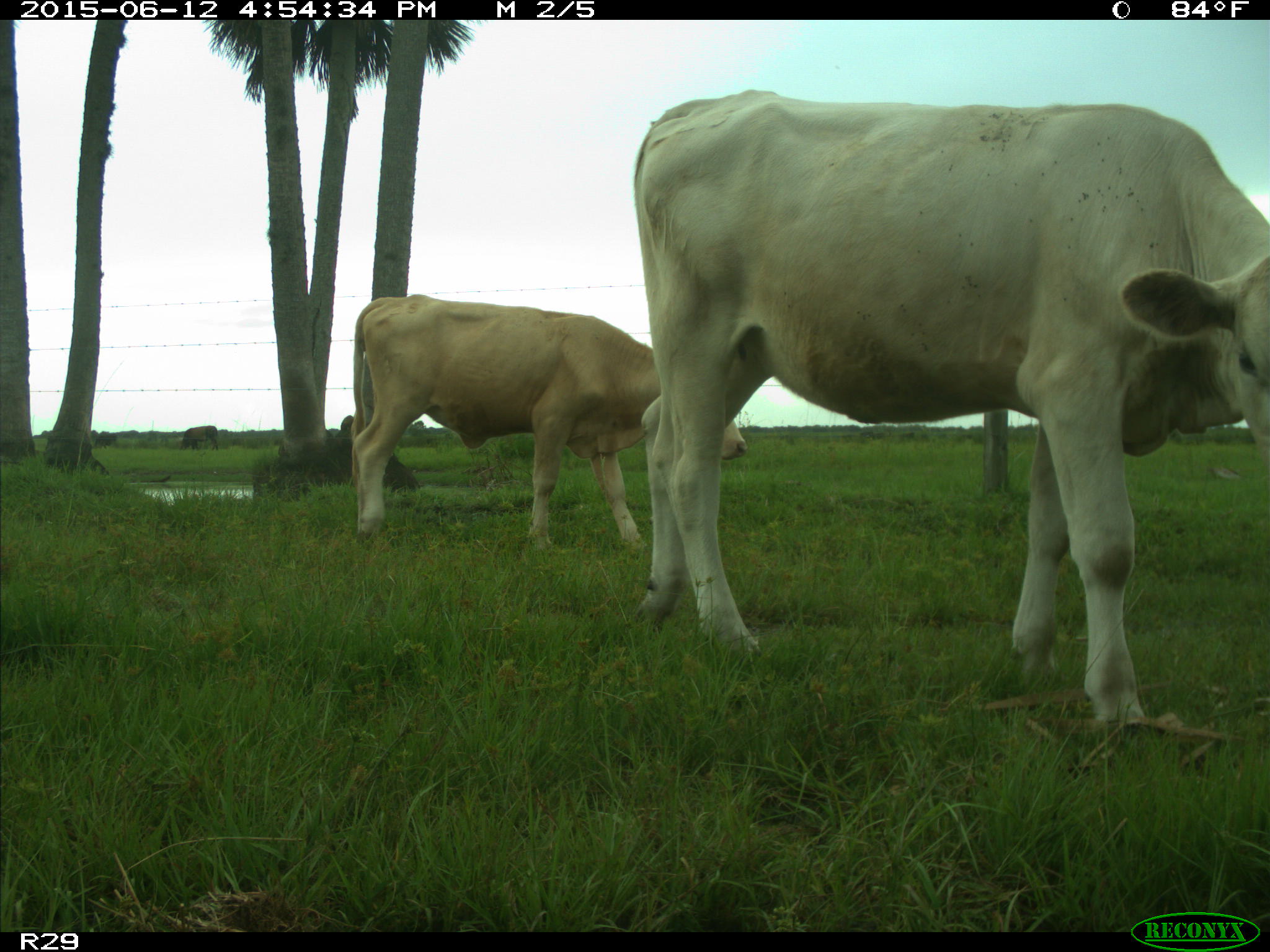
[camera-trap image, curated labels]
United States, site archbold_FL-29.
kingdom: Animalia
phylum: Chordata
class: Mammalia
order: Artiodactyla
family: Bovidae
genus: Bos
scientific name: Bos taurus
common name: domestic cow